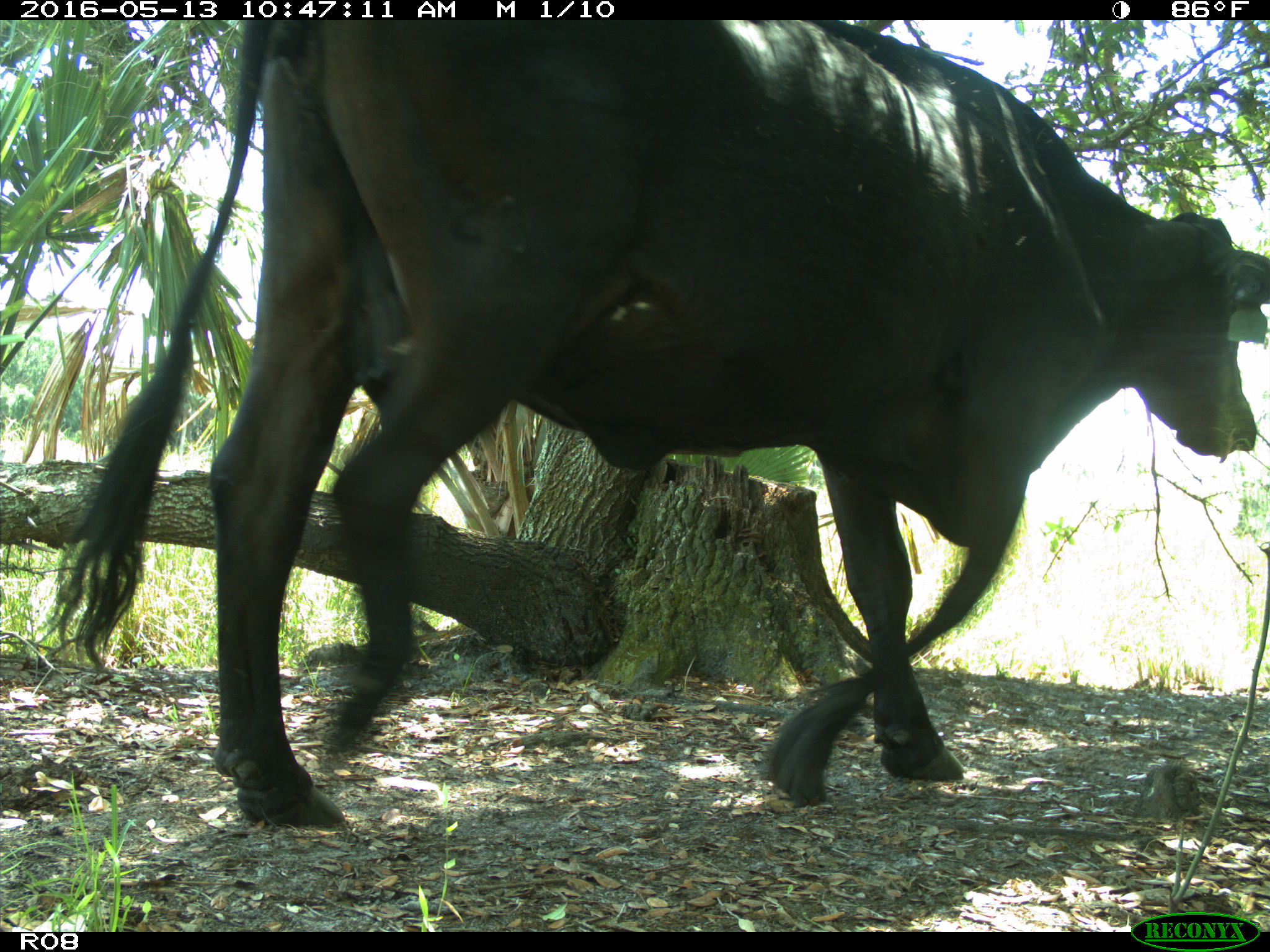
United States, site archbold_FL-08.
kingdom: Animalia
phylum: Chordata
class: Mammalia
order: Artiodactyla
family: Bovidae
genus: Bos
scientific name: Bos taurus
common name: domestic cow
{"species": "Bos taurus (domestic cow)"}